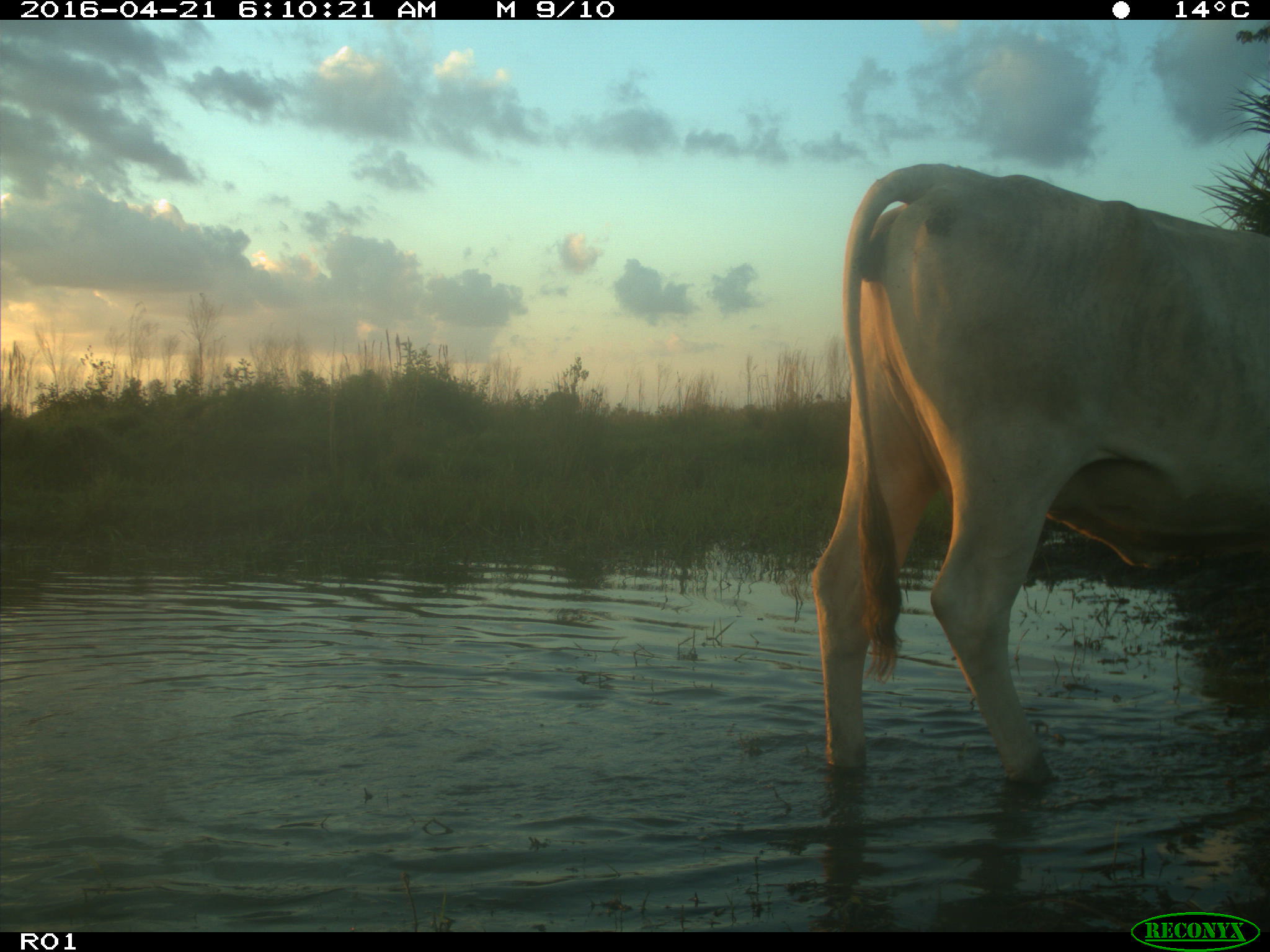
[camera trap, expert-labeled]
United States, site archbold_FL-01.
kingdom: Animalia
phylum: Chordata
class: Mammalia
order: Artiodactyla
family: Bovidae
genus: Bos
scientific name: Bos taurus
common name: domestic cow